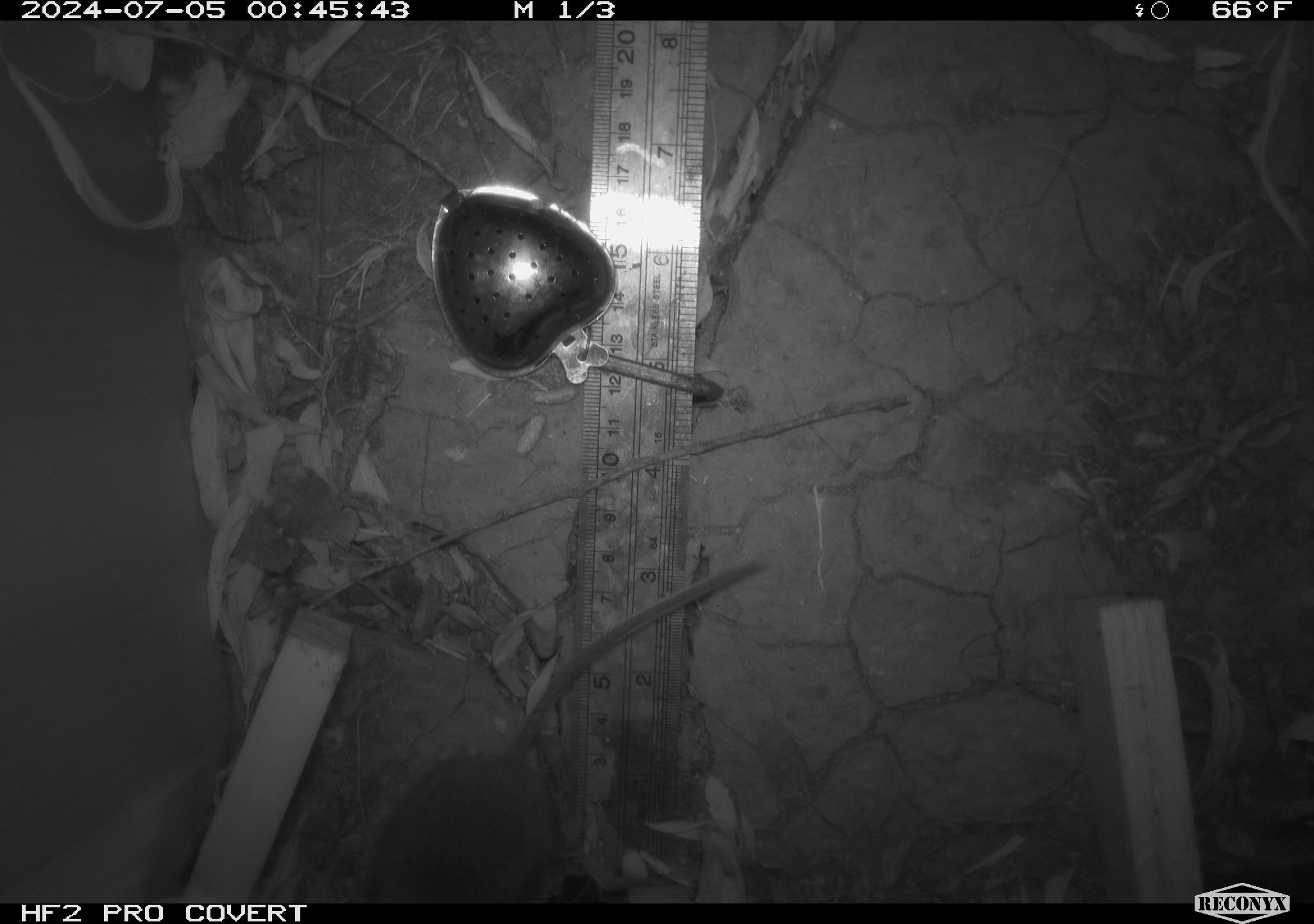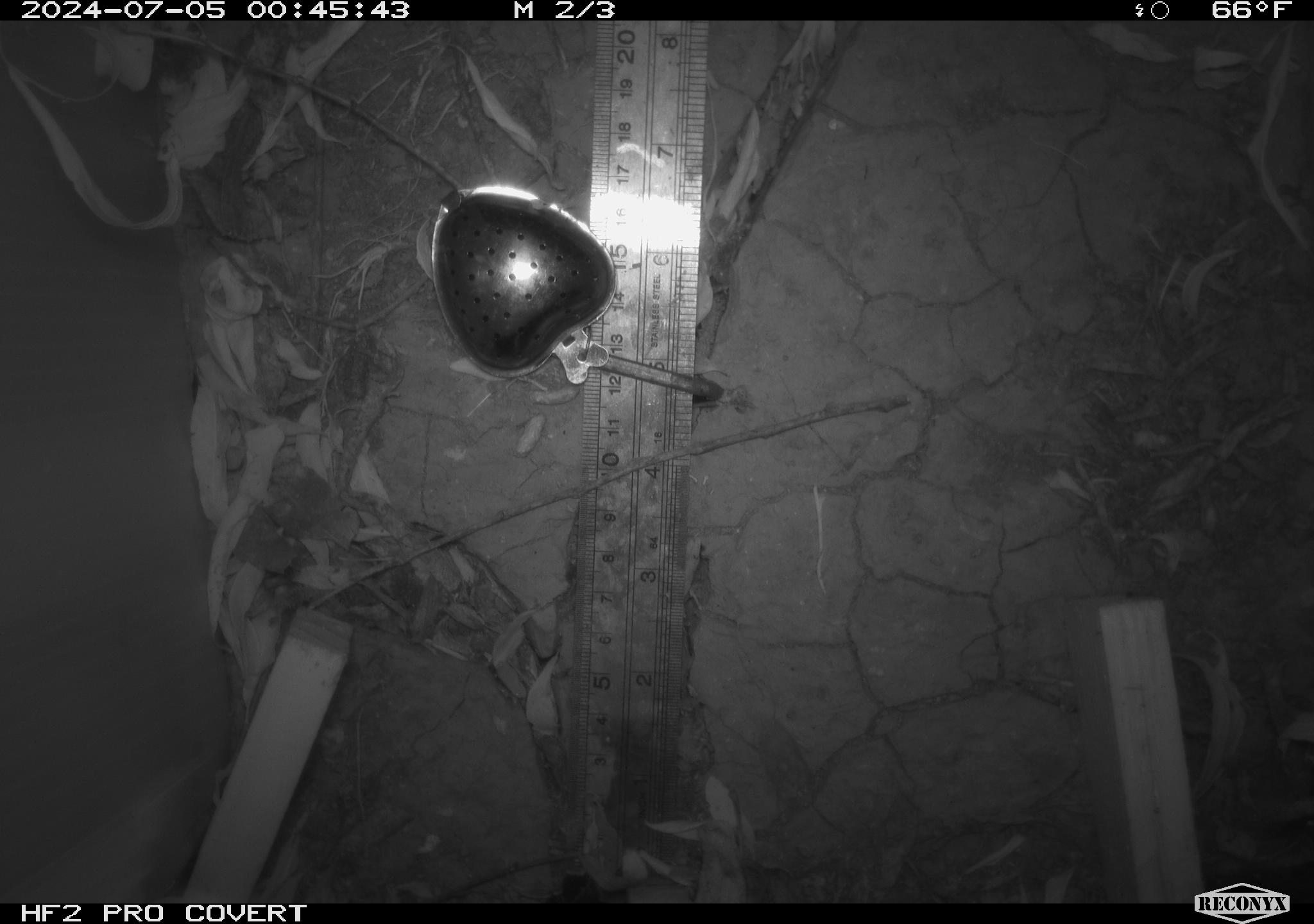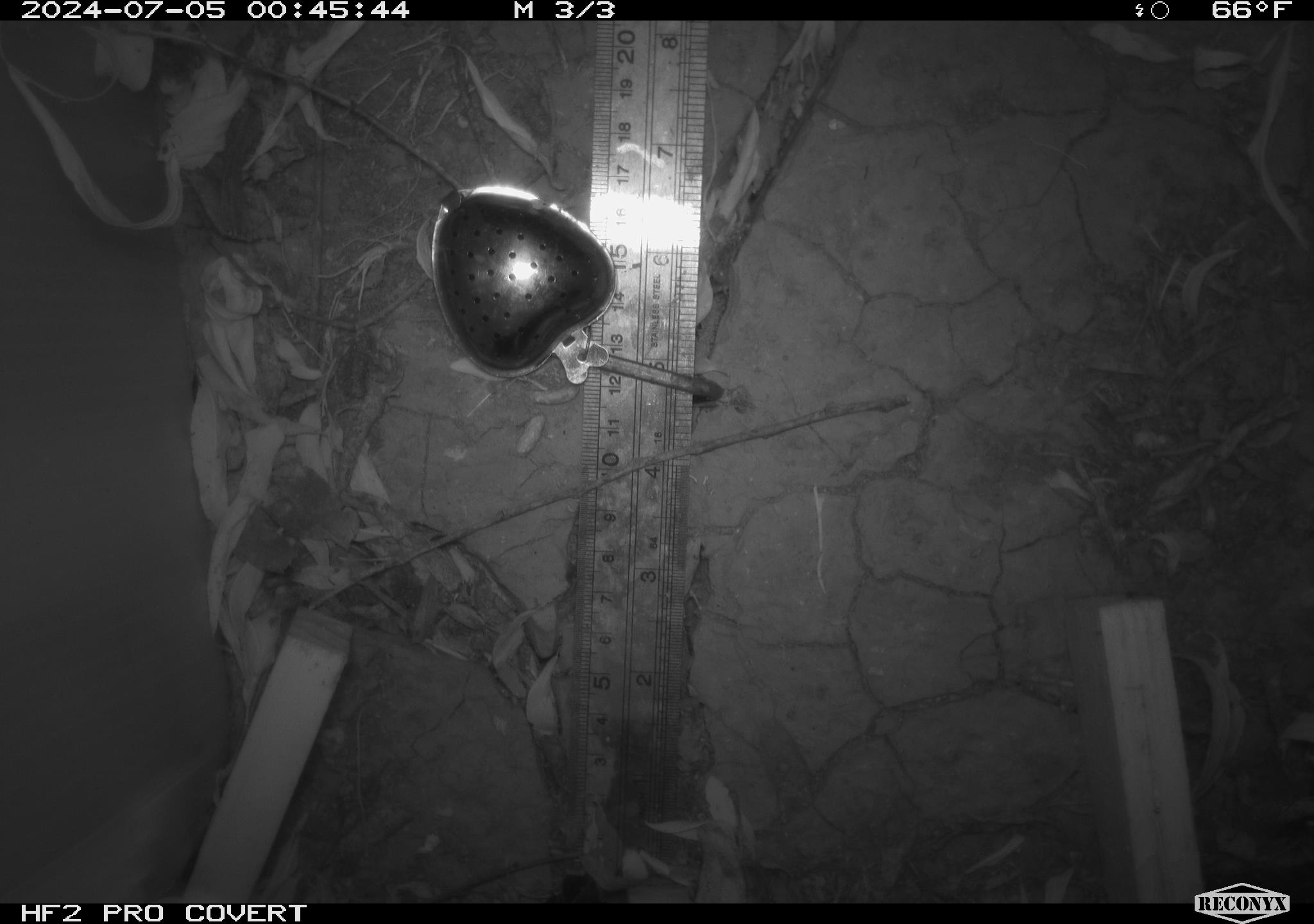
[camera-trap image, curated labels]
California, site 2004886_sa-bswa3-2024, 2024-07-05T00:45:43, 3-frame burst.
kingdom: Animalia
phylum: Chordata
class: Mammalia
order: Rodentia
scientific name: Rodentia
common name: mouse species